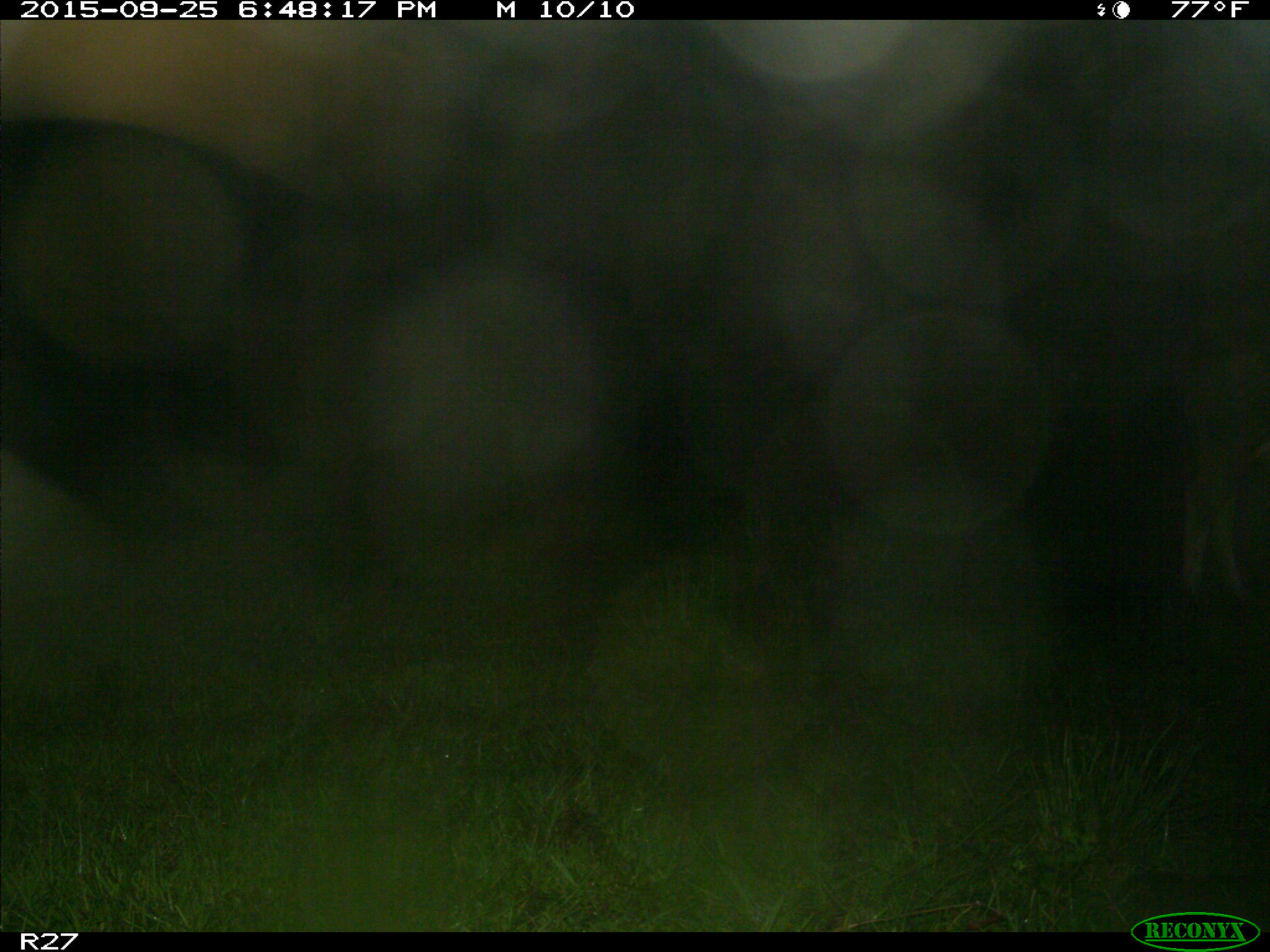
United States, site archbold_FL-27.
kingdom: Animalia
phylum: Chordata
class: Mammalia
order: Artiodactyla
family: Bovidae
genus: Bos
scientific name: Bos taurus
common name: domestic cow